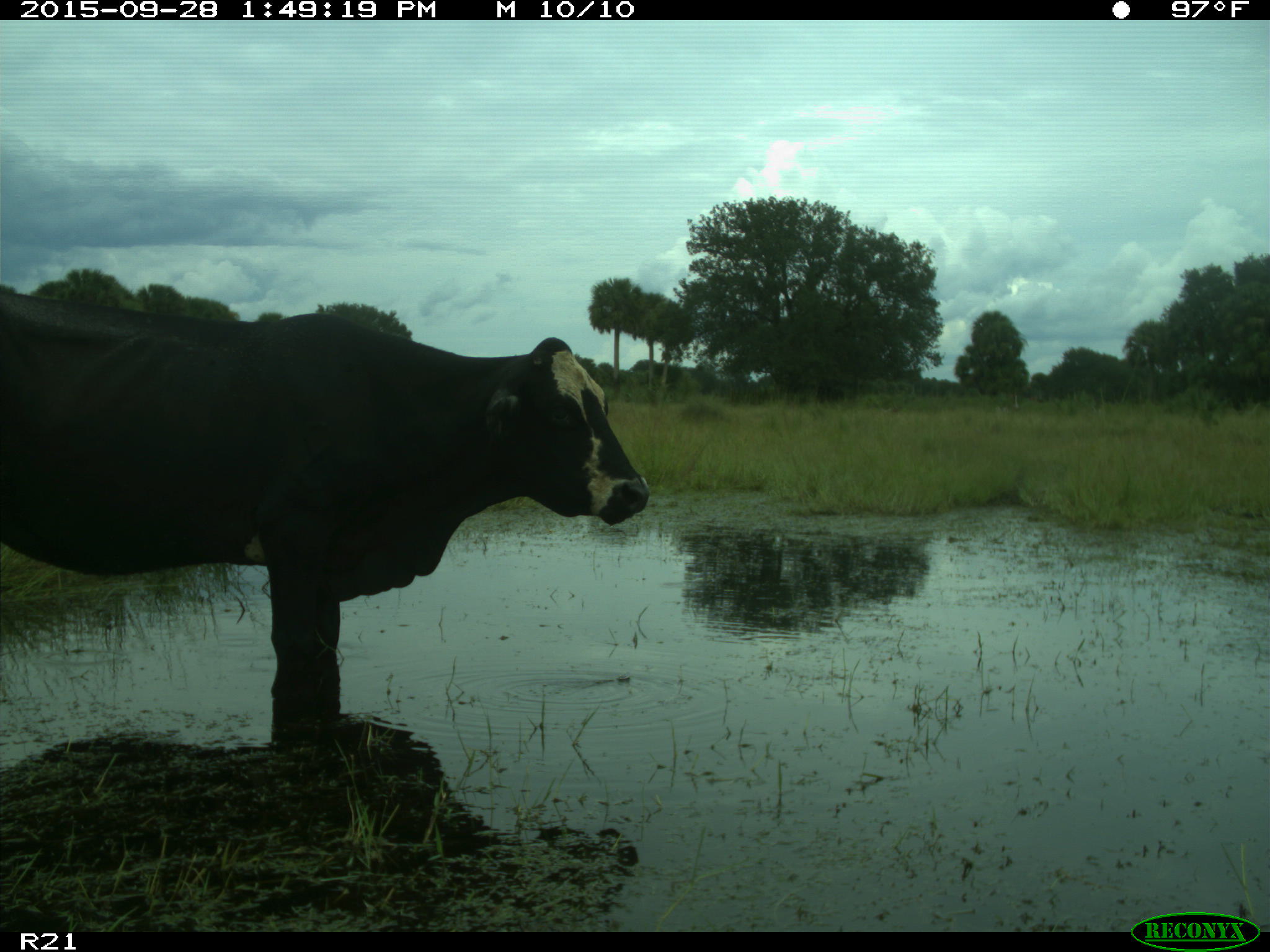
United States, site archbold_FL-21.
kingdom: Animalia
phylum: Chordata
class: Mammalia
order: Artiodactyla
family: Bovidae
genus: Bos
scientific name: Bos taurus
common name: domestic cow